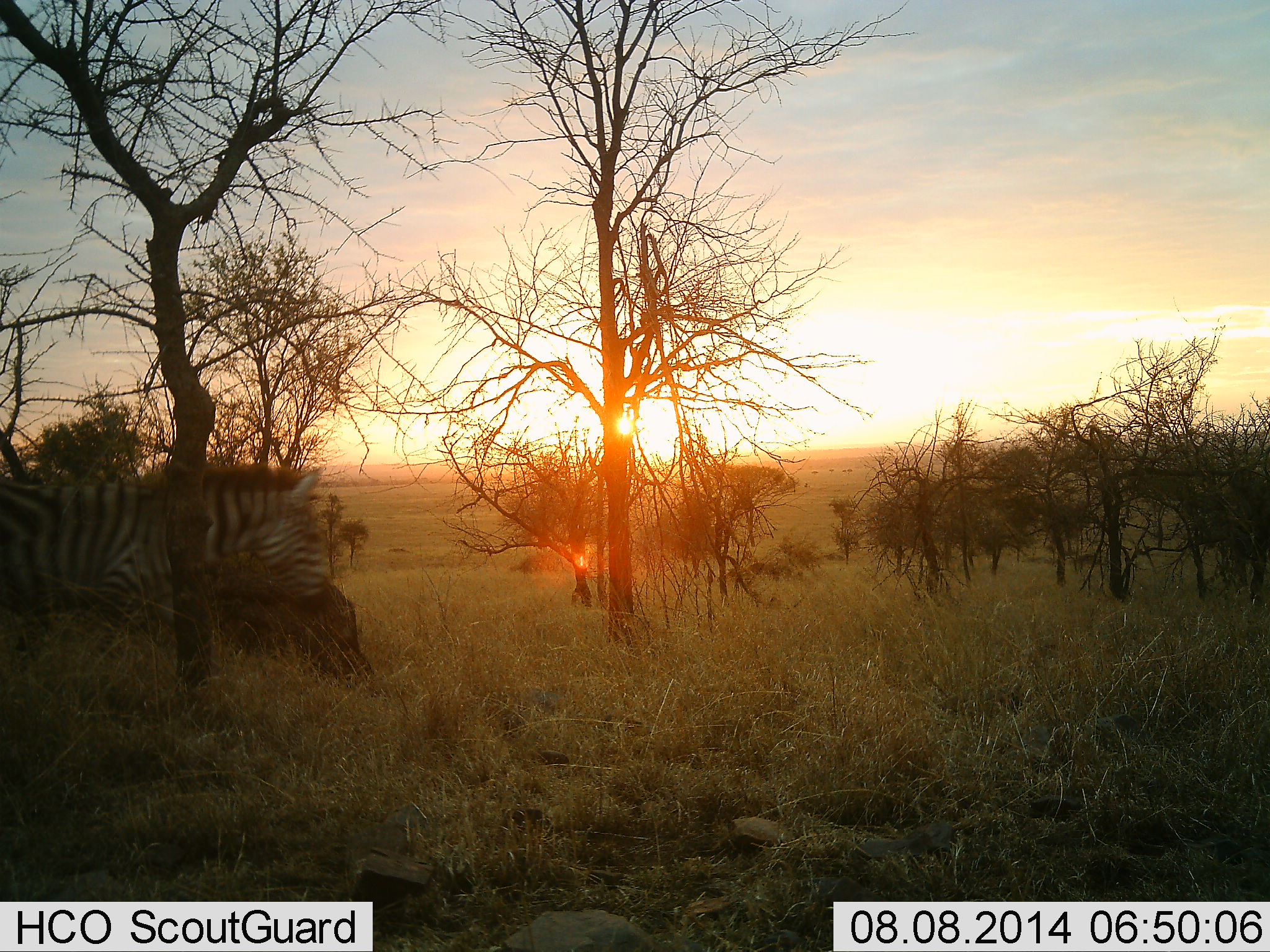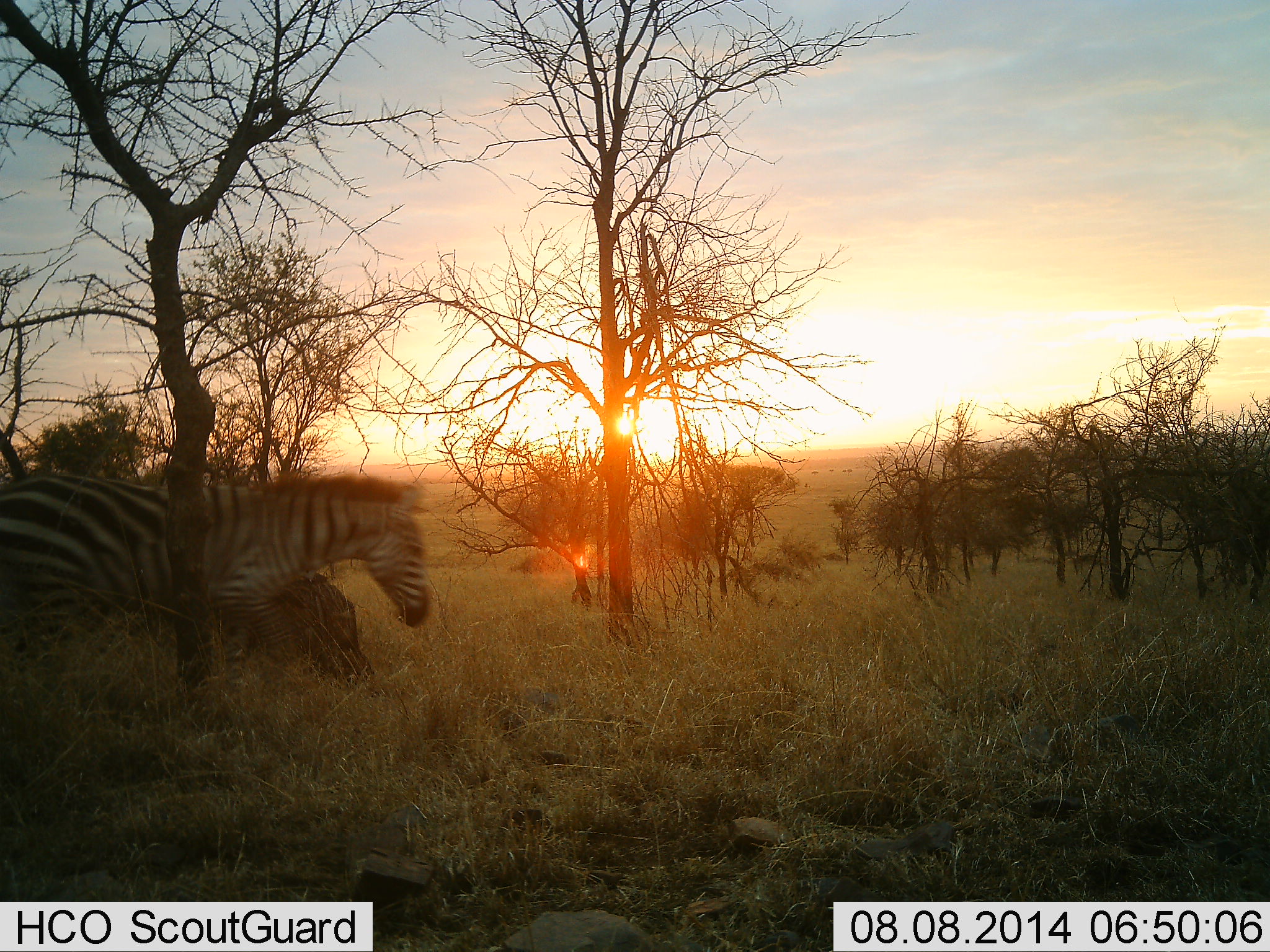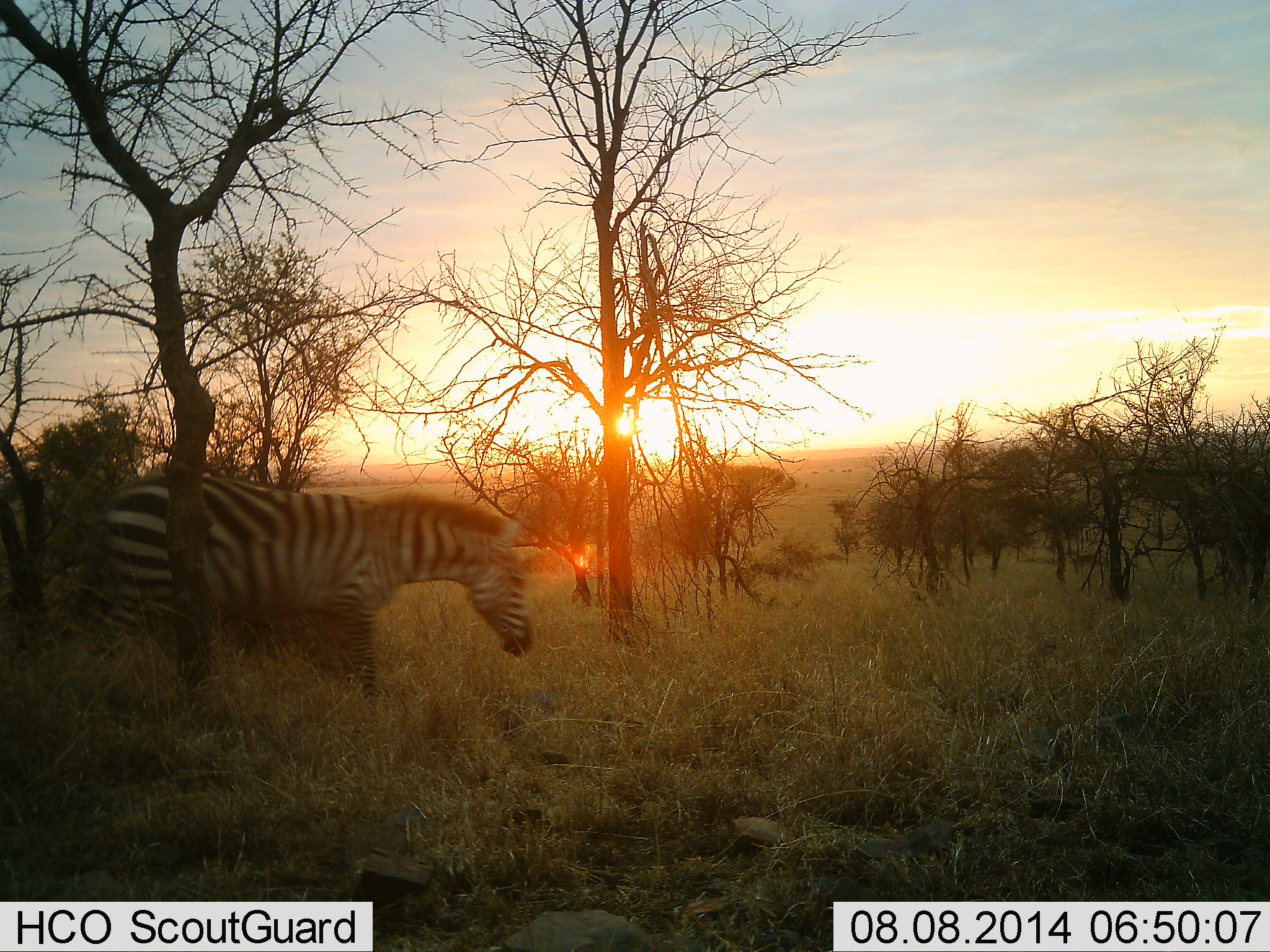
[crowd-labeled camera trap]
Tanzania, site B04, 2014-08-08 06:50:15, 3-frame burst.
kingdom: Animalia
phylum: Chordata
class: Mammalia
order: Perissodactyla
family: Equidae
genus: Equus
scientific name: Equus quagga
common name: plains zebra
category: zebra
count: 1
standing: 0%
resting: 0%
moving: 100%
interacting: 0%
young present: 0%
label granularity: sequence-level